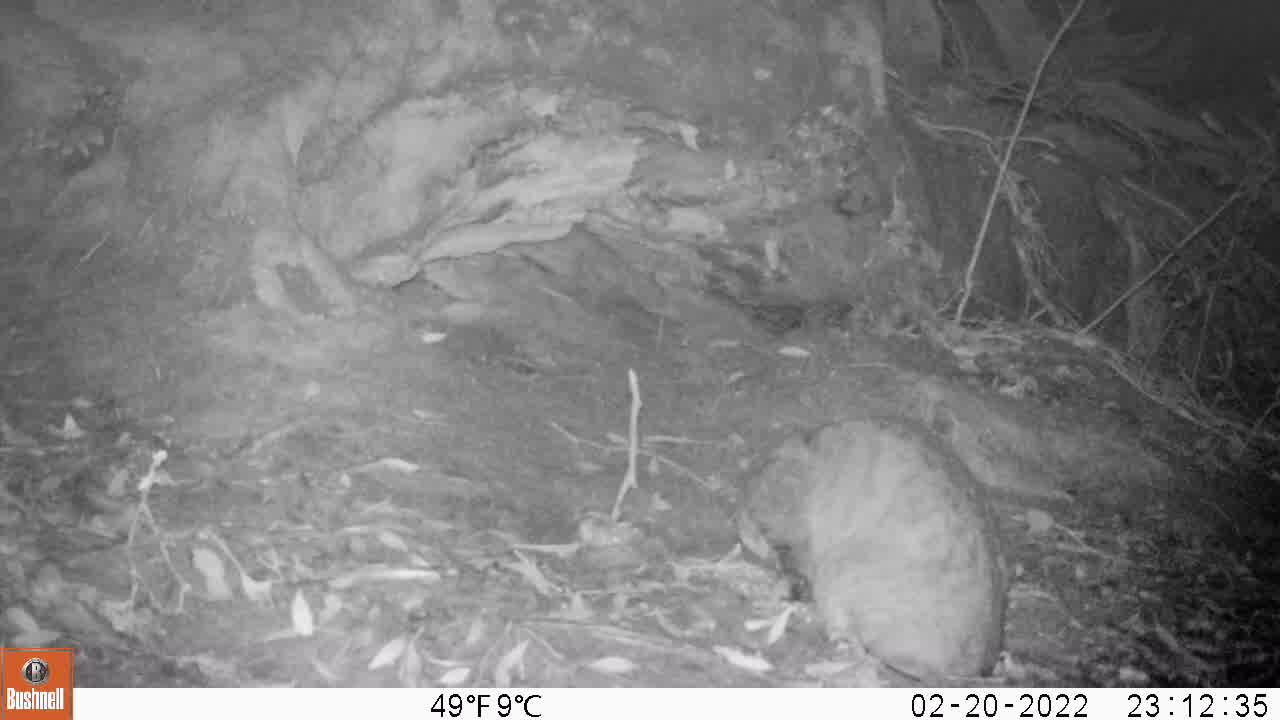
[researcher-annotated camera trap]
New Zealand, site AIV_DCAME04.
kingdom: Animalia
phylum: Chordata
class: Mammalia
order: Carnivora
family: Felidae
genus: Felis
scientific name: Felis catus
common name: domestic cat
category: cat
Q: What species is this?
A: Cat (domestic cat) (Felis catus).